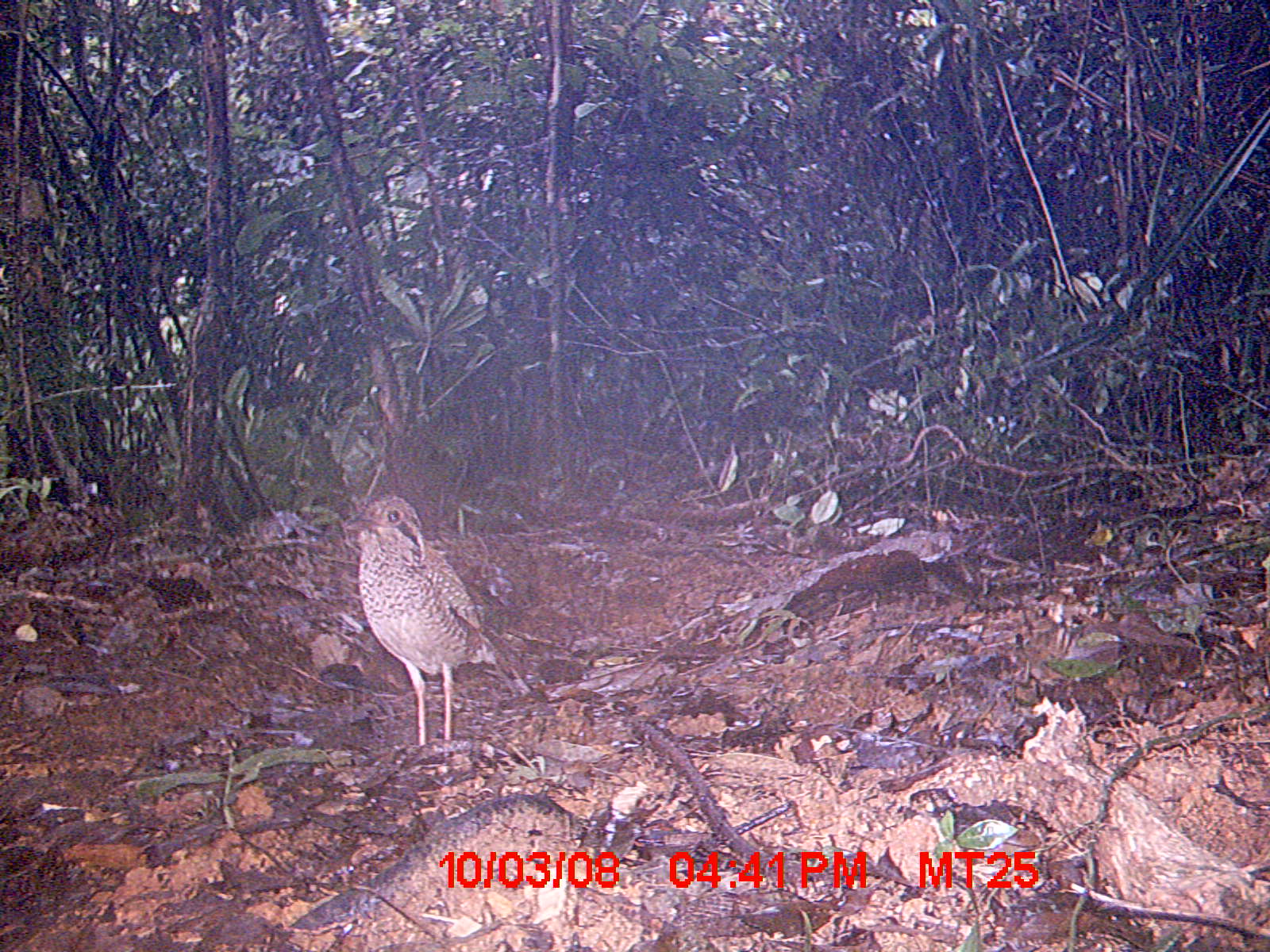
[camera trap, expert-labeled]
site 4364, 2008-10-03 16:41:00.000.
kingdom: Animalia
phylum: Chordata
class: Aves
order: Coraciiformes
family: Brachypteraciidae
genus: Brachypteracias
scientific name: Brachypteracias squamiger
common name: scaly ground-roller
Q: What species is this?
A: Brachypteracias squamiger (scaly ground-roller).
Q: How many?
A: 1.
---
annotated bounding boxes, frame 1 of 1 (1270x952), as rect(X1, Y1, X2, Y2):
brachypteracias squamiger: rect(341, 492, 533, 762)